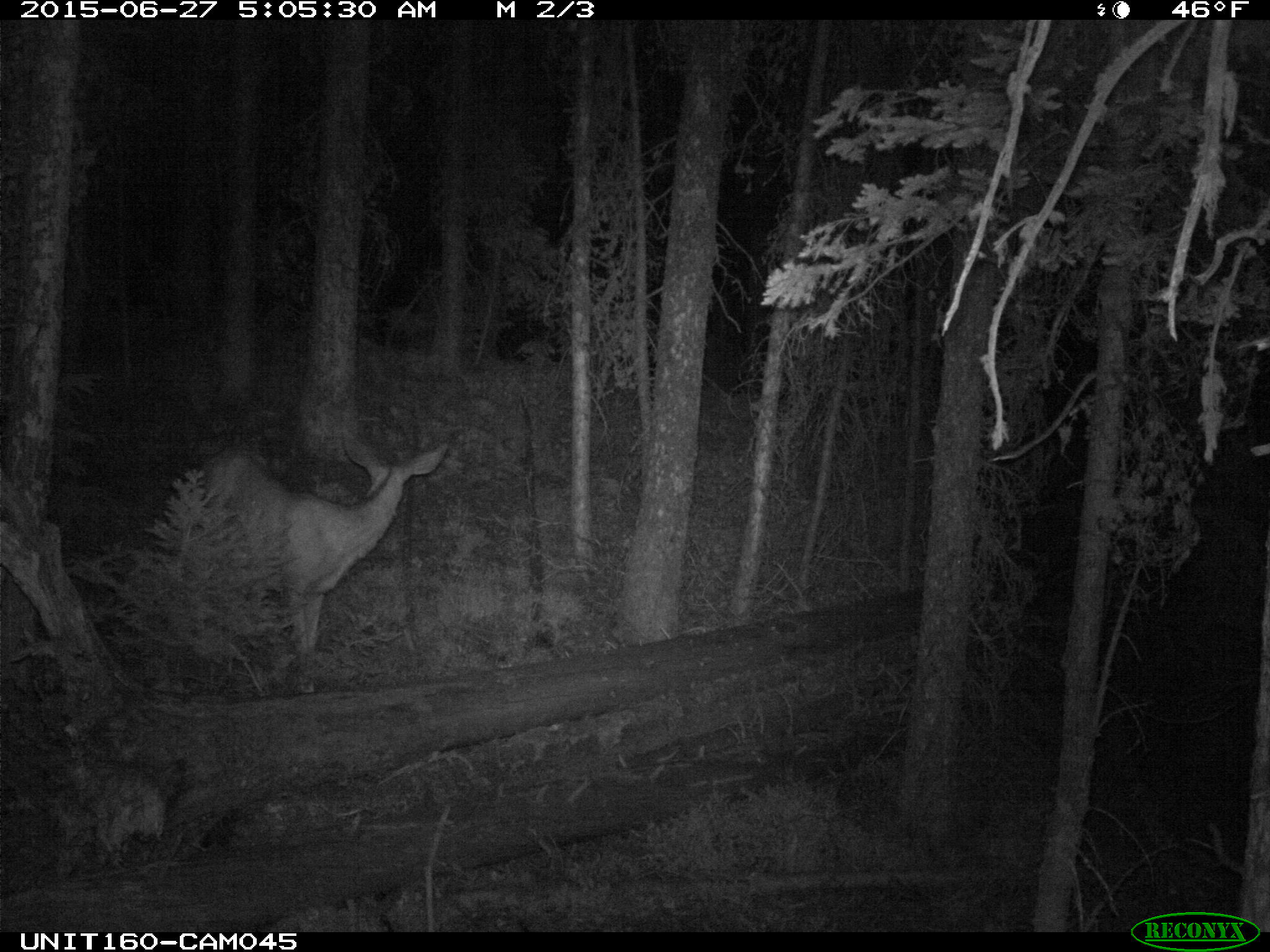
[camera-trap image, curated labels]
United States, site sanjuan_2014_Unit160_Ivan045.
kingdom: Animalia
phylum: Chordata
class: Mammalia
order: Artiodactyla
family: Cervidae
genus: Odocoileus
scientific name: Odocoileus hemionus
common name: mule deer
Odocoileus hemionus (mule deer).